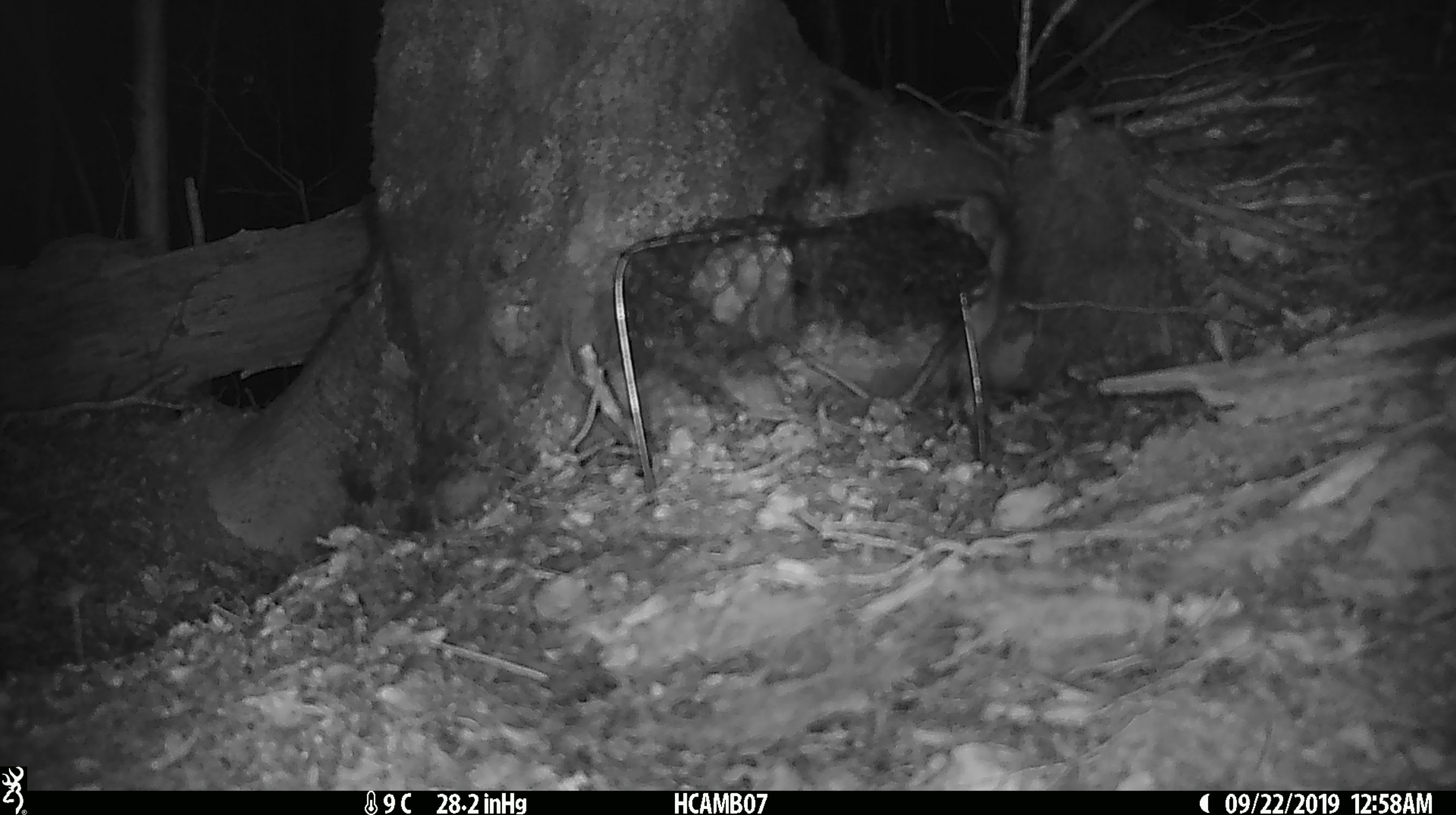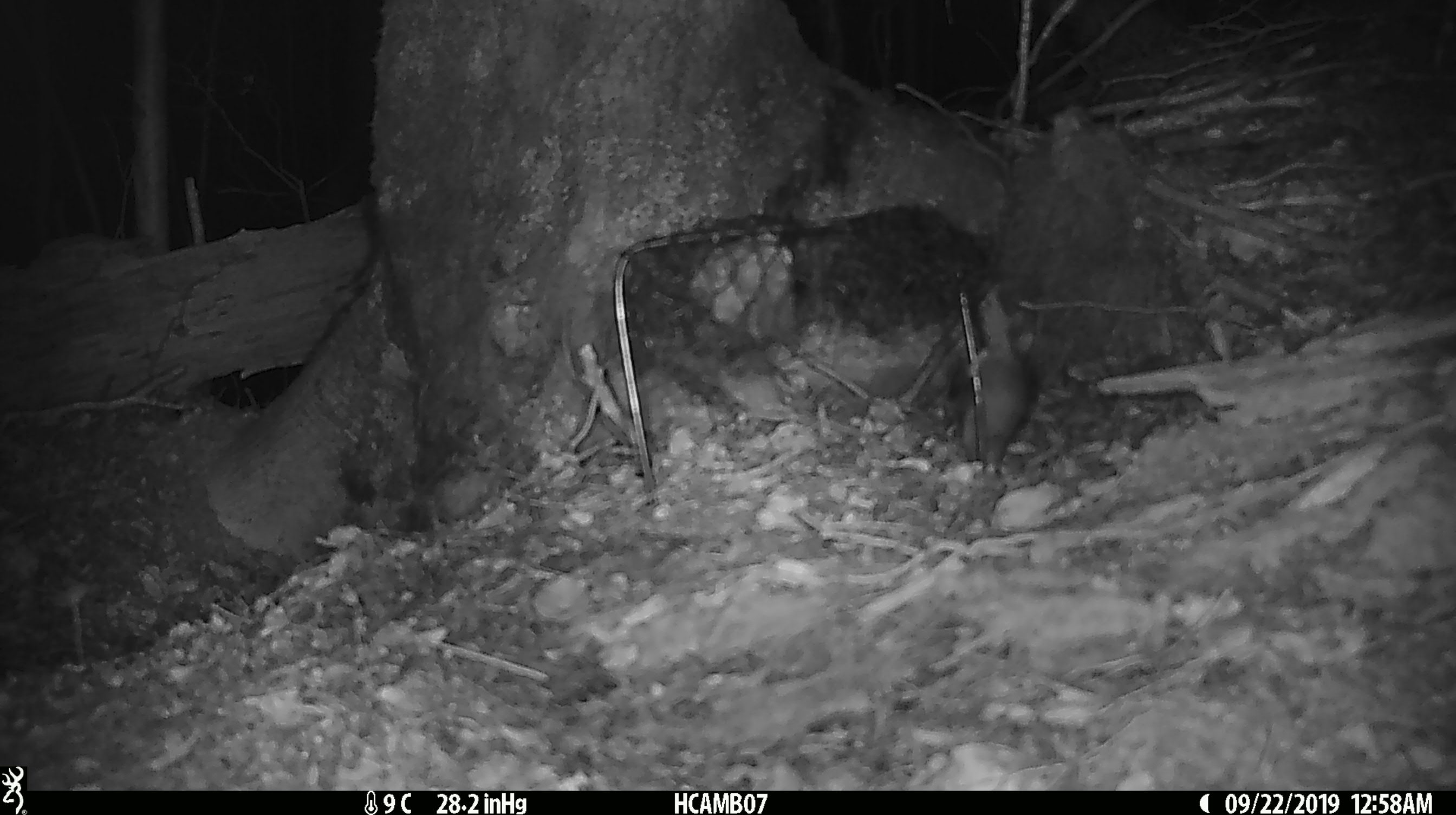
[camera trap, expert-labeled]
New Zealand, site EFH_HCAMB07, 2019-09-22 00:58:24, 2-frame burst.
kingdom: Animalia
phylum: Chordata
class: Mammalia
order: Rodentia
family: Muridae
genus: Mus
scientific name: Mus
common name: mouse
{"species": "mouse (Mus)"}